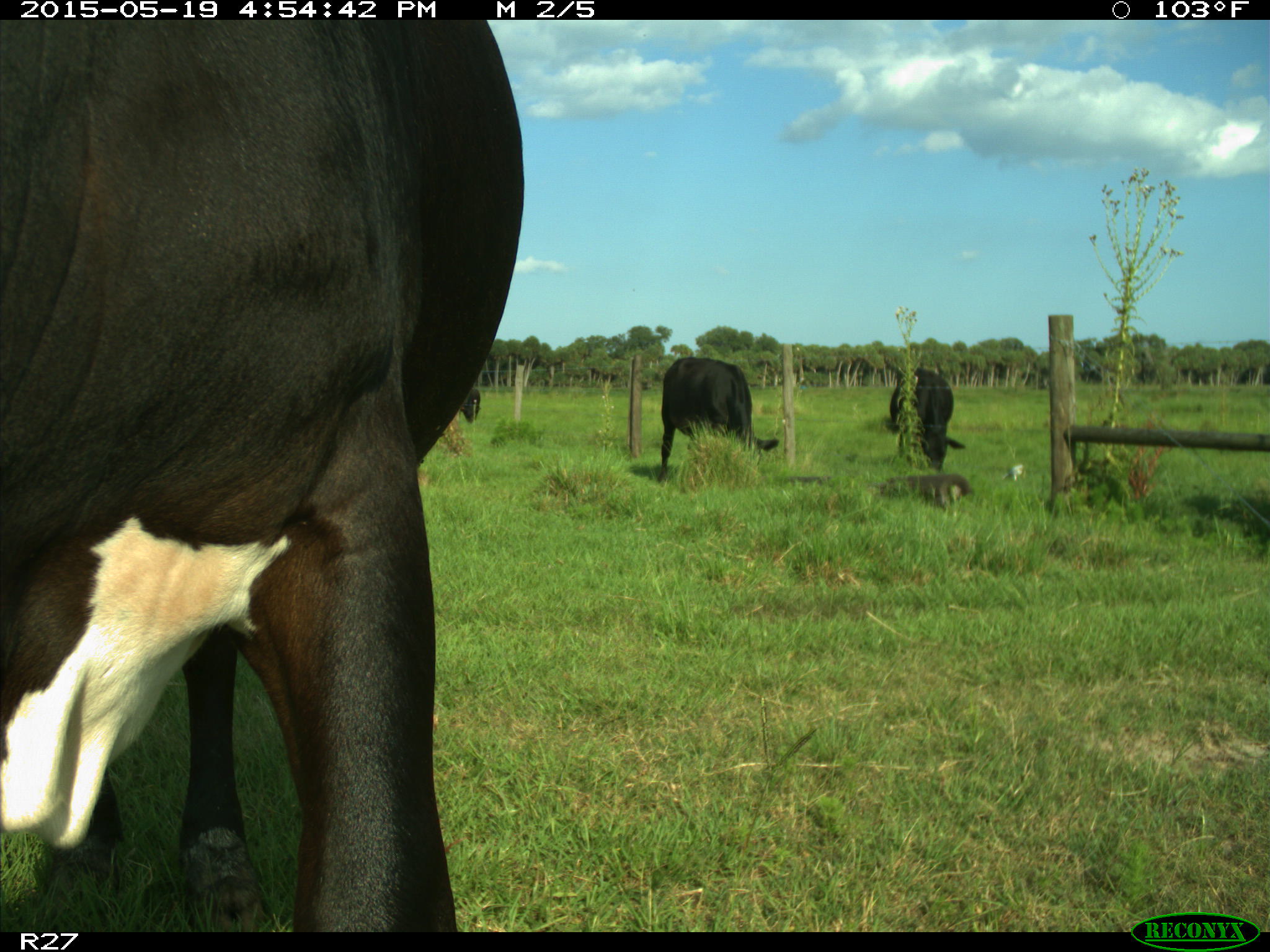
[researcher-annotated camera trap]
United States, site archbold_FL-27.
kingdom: Animalia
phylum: Chordata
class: Mammalia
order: Artiodactyla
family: Bovidae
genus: Bos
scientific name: Bos taurus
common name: domestic cow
Bos taurus (domestic cow).